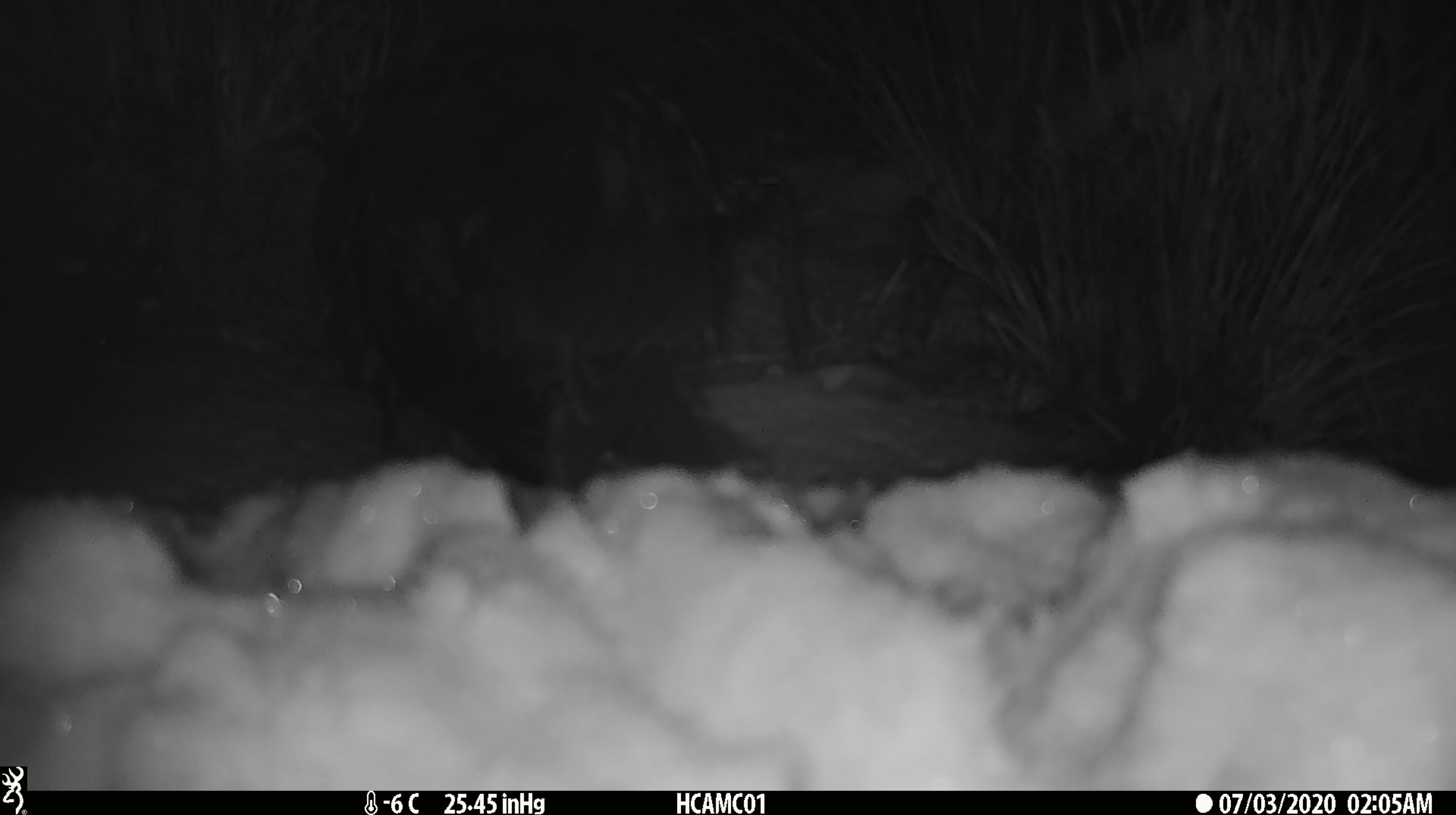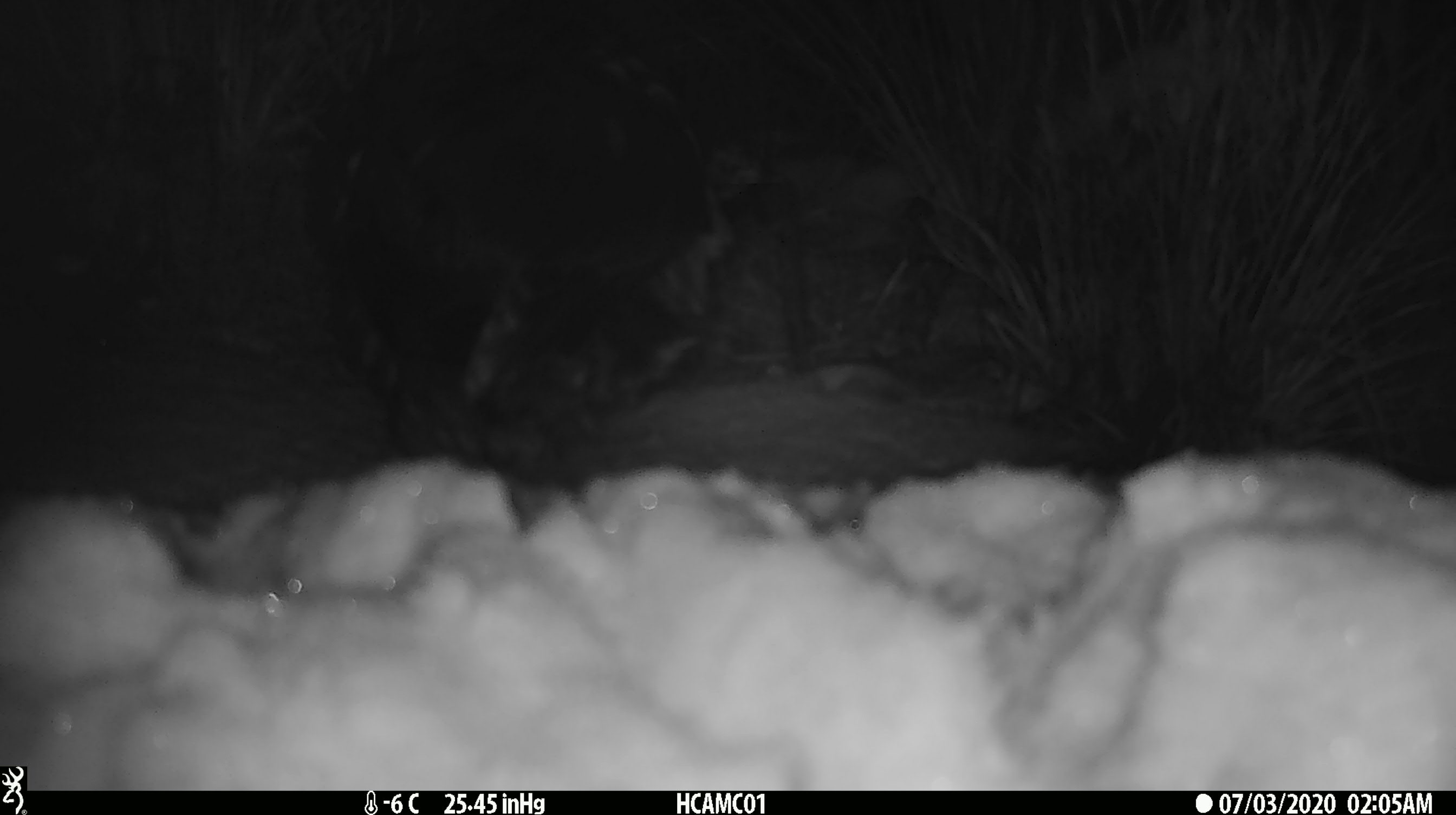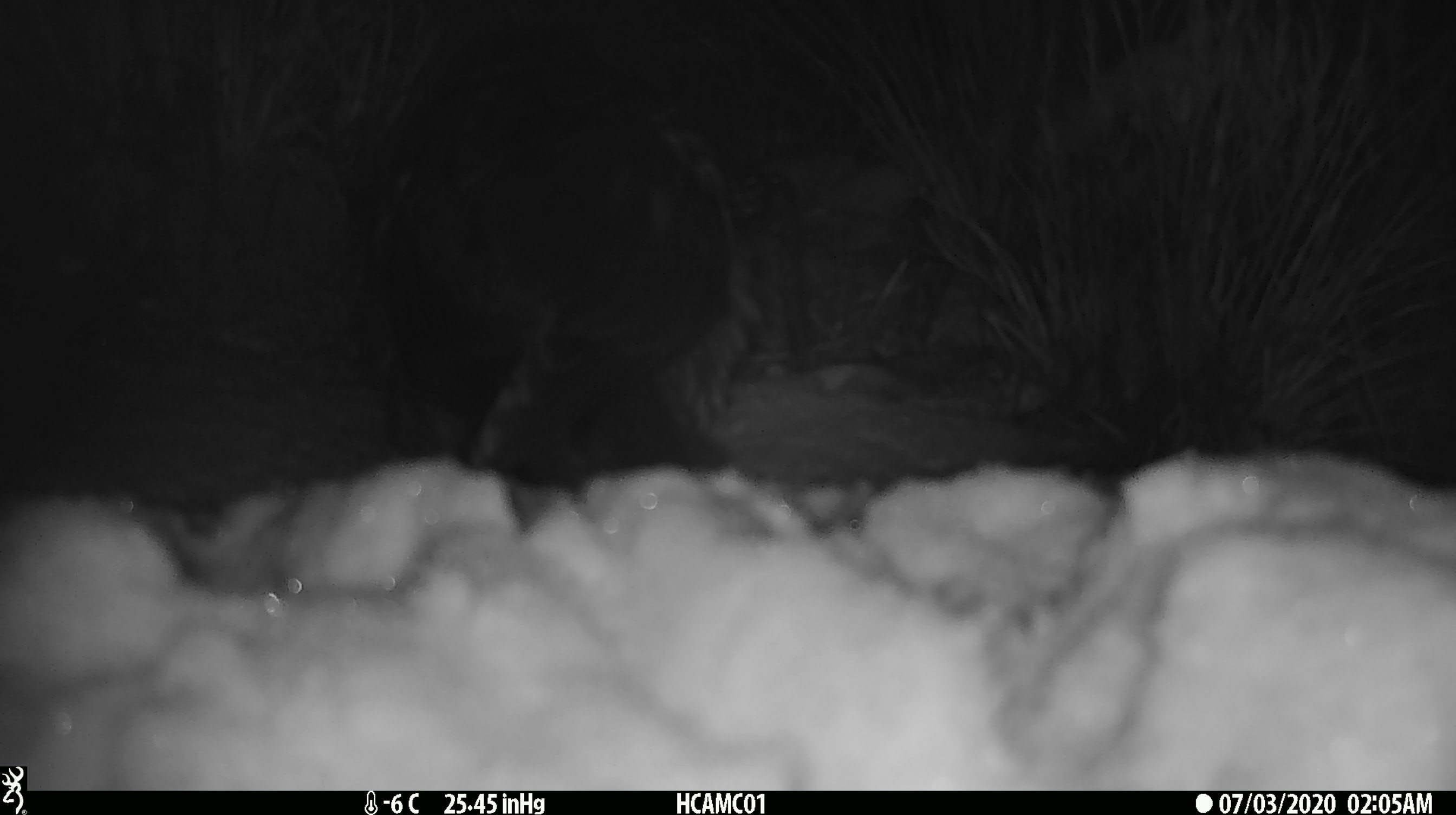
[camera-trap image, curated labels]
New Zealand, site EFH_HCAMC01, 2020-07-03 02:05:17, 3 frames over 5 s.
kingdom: Animalia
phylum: Chordata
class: Aves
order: Psittaciformes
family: Strigopidae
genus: Nestor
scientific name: Nestor notabilis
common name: kea